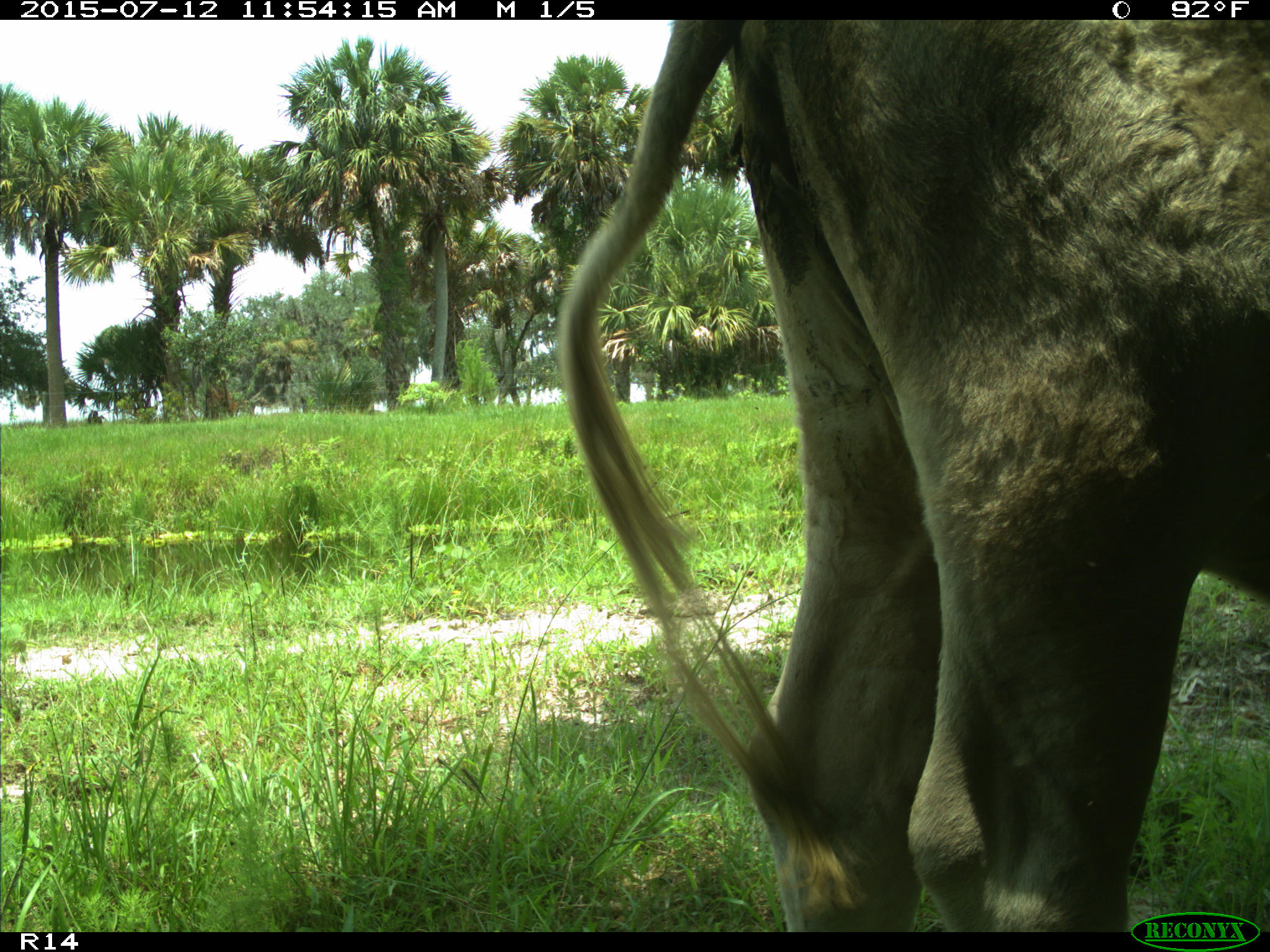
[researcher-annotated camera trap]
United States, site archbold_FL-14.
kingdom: Animalia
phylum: Chordata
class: Mammalia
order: Artiodactyla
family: Bovidae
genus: Bos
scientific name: Bos taurus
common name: domestic cow